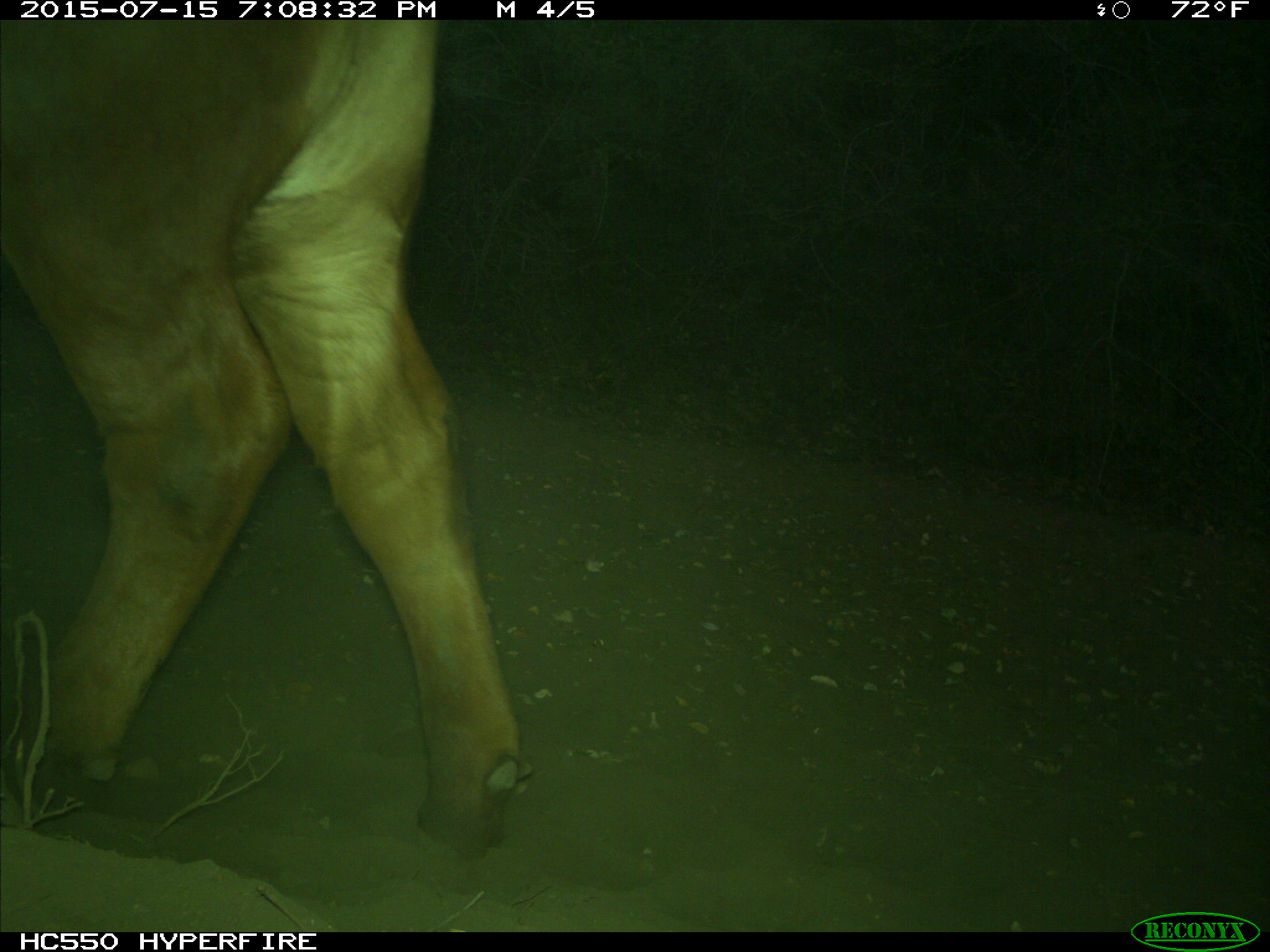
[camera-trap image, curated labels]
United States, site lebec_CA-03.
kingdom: Animalia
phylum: Chordata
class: Mammalia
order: Artiodactyla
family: Bovidae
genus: Bos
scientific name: Bos taurus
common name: domestic cow